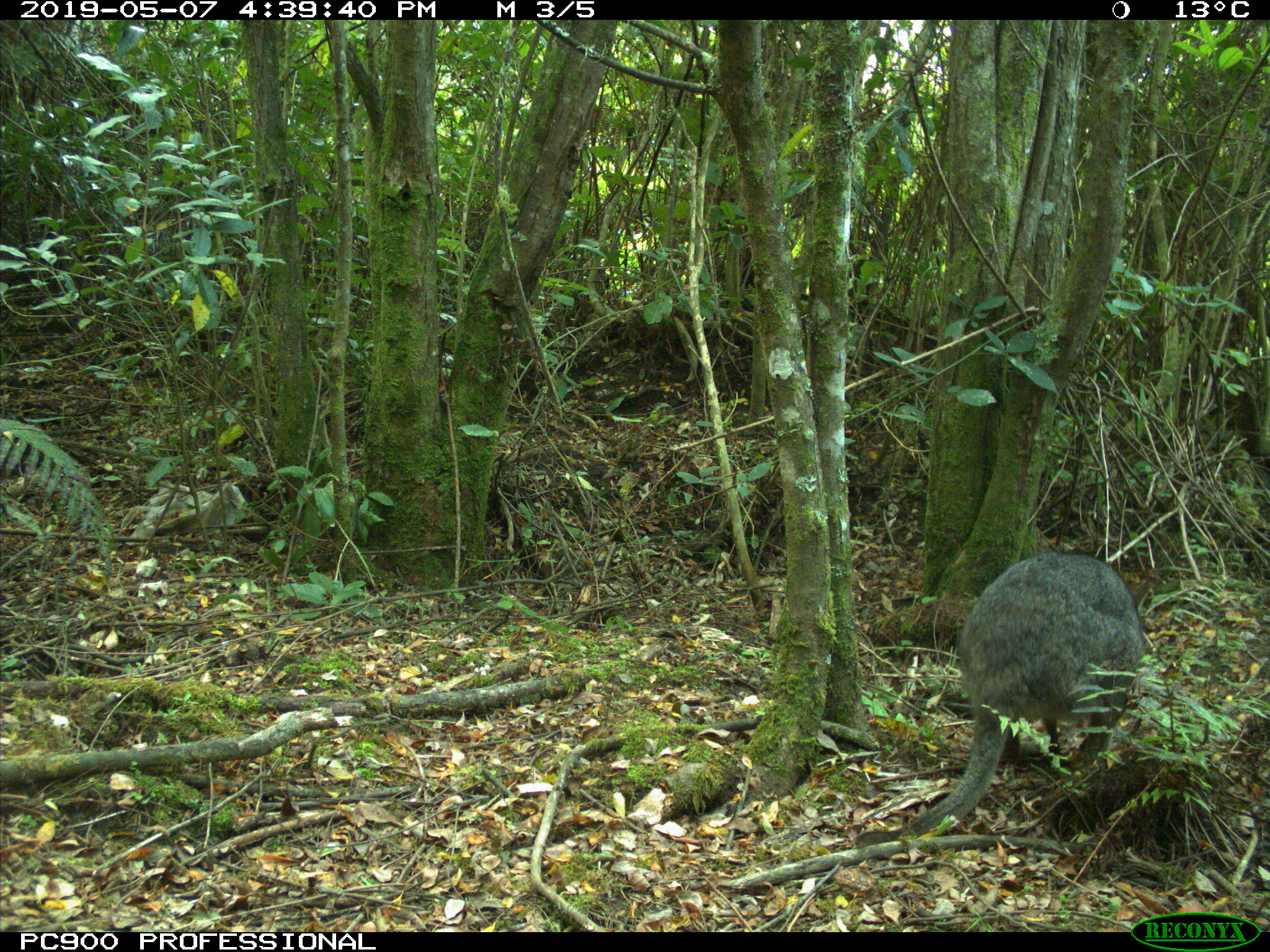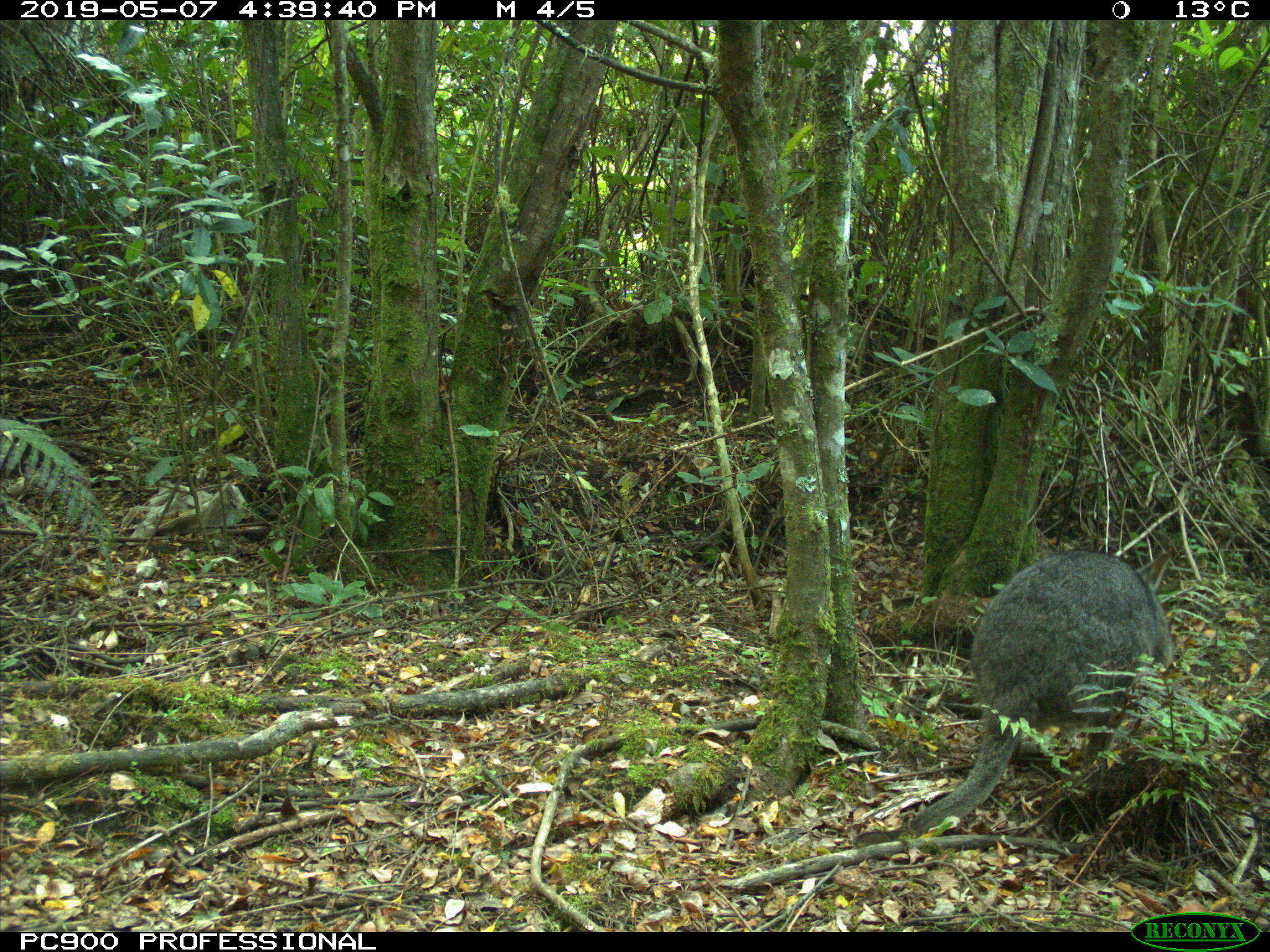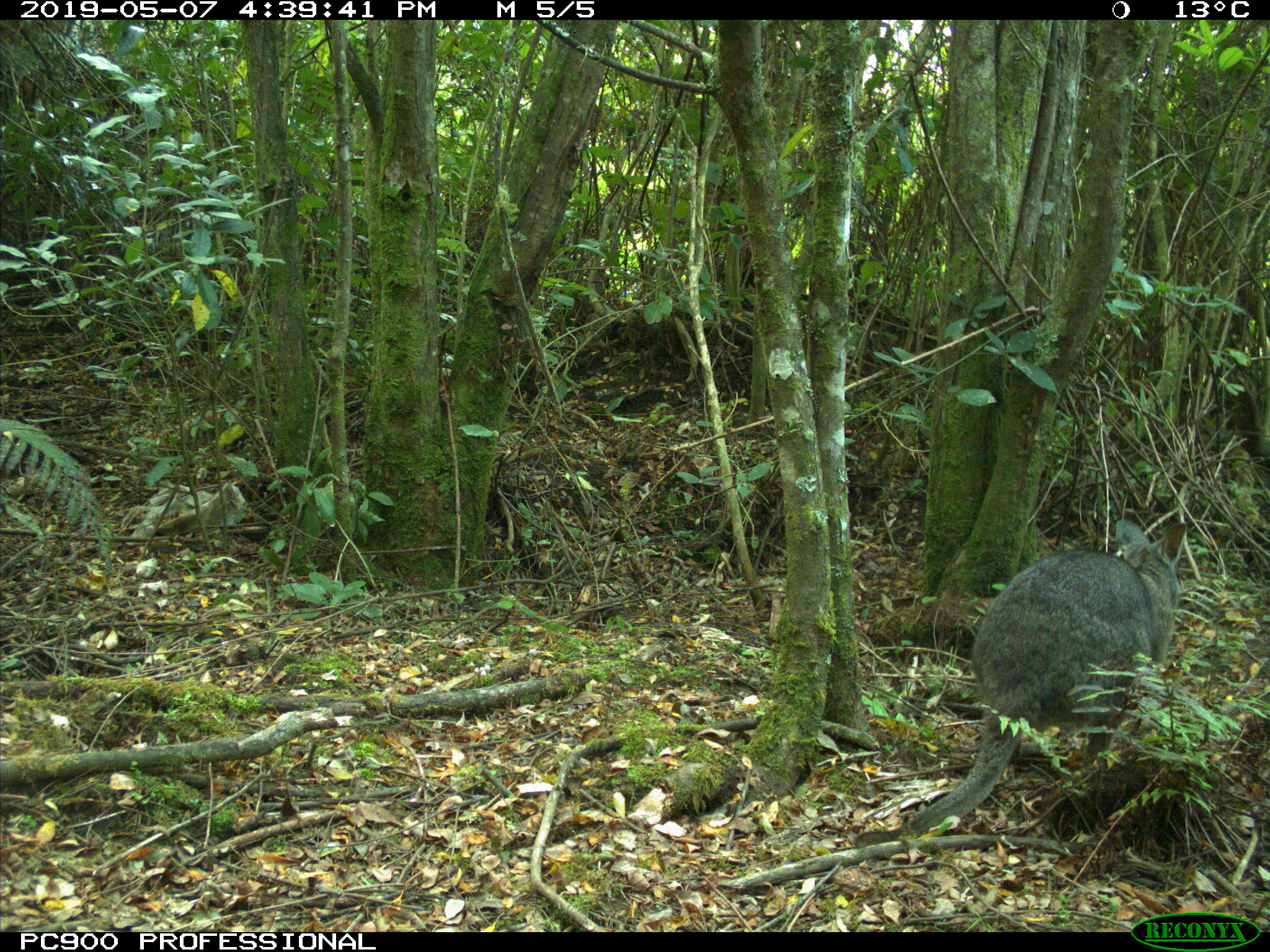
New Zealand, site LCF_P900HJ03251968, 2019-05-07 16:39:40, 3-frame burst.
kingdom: Animalia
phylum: Chordata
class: Mammalia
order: Diprotodontia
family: Macropodidae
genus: Notamacropus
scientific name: Notamacropus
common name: wallaby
Wallaby (Notamacropus).